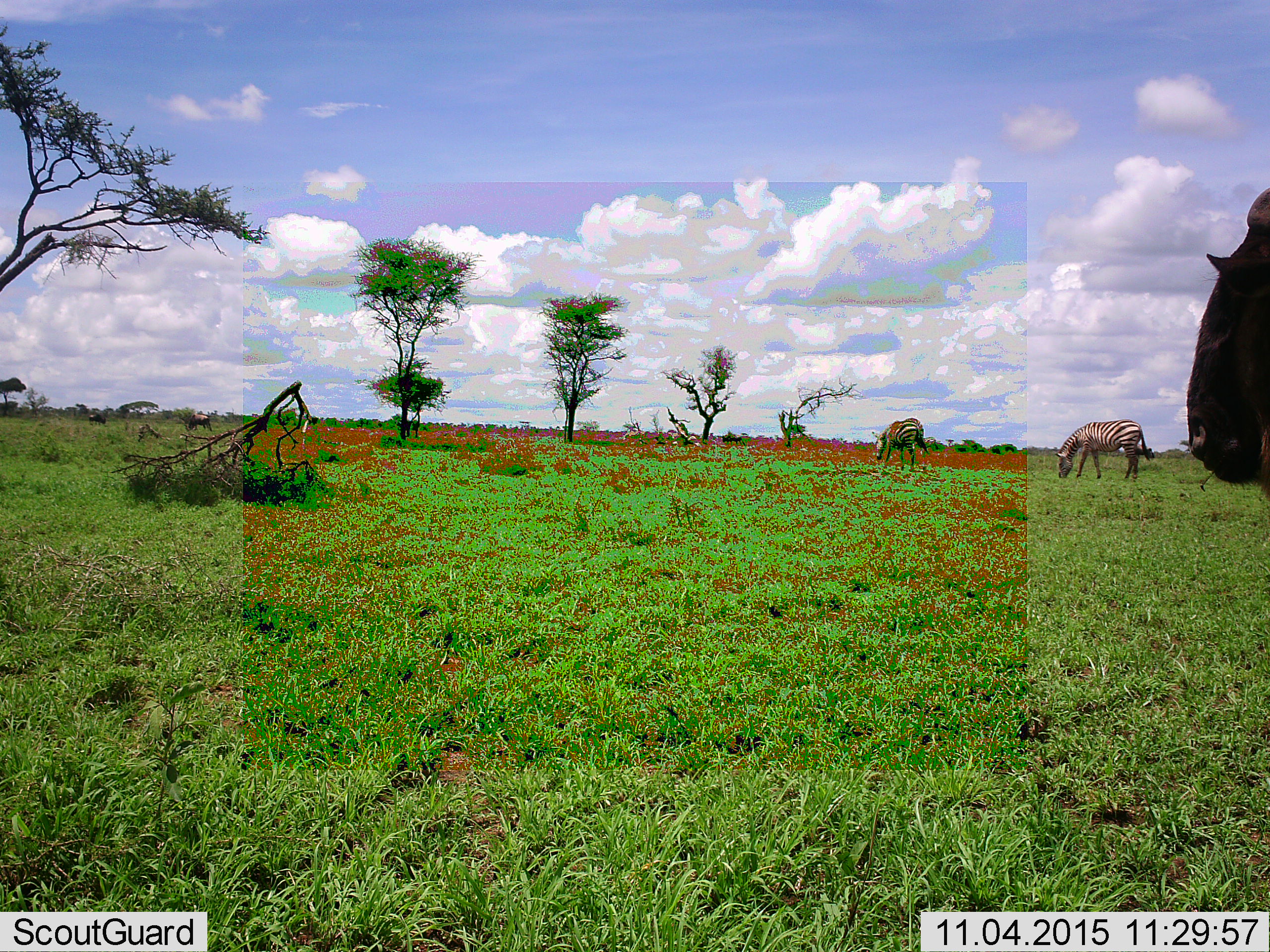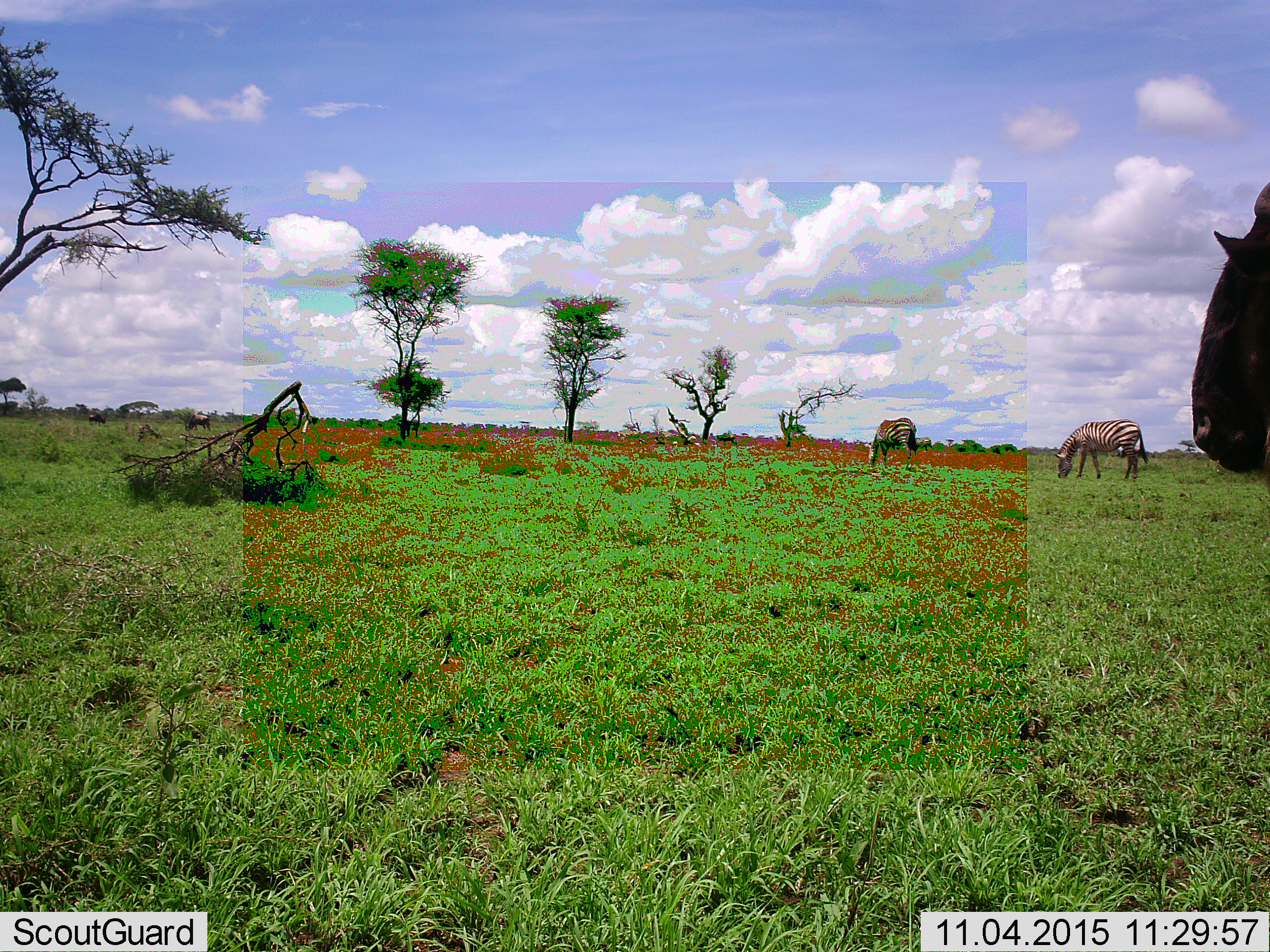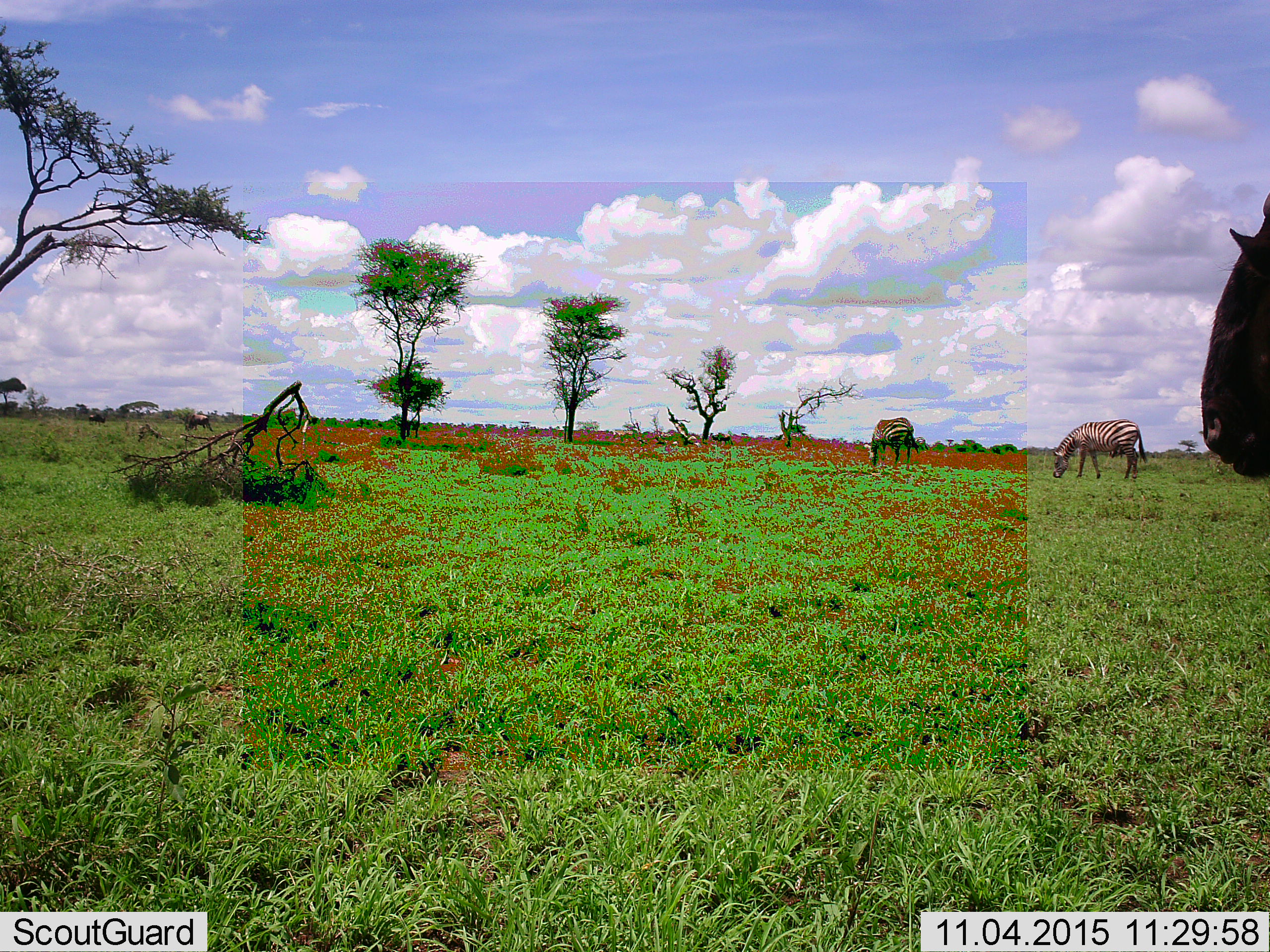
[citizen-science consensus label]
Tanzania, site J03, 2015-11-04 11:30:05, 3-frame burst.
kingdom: Animalia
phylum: Chordata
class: Mammalia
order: Artiodactyla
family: Bovidae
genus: Connochaetes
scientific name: Connochaetes taurinus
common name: blue wildebeest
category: wildebeest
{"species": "wildebeest (blue wildebeest) (Connochaetes taurinus)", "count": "4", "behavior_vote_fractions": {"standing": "100%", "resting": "0%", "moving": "67%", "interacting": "0%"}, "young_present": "0%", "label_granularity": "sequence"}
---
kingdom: Animalia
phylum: Chordata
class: Mammalia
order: Perissodactyla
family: Equidae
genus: Equus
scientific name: Equus quagga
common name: plains zebra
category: zebra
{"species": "zebra (plains zebra) (Equus quagga)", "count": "2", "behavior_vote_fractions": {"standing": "0%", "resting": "0%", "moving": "30%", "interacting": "0%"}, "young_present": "0%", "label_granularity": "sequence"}